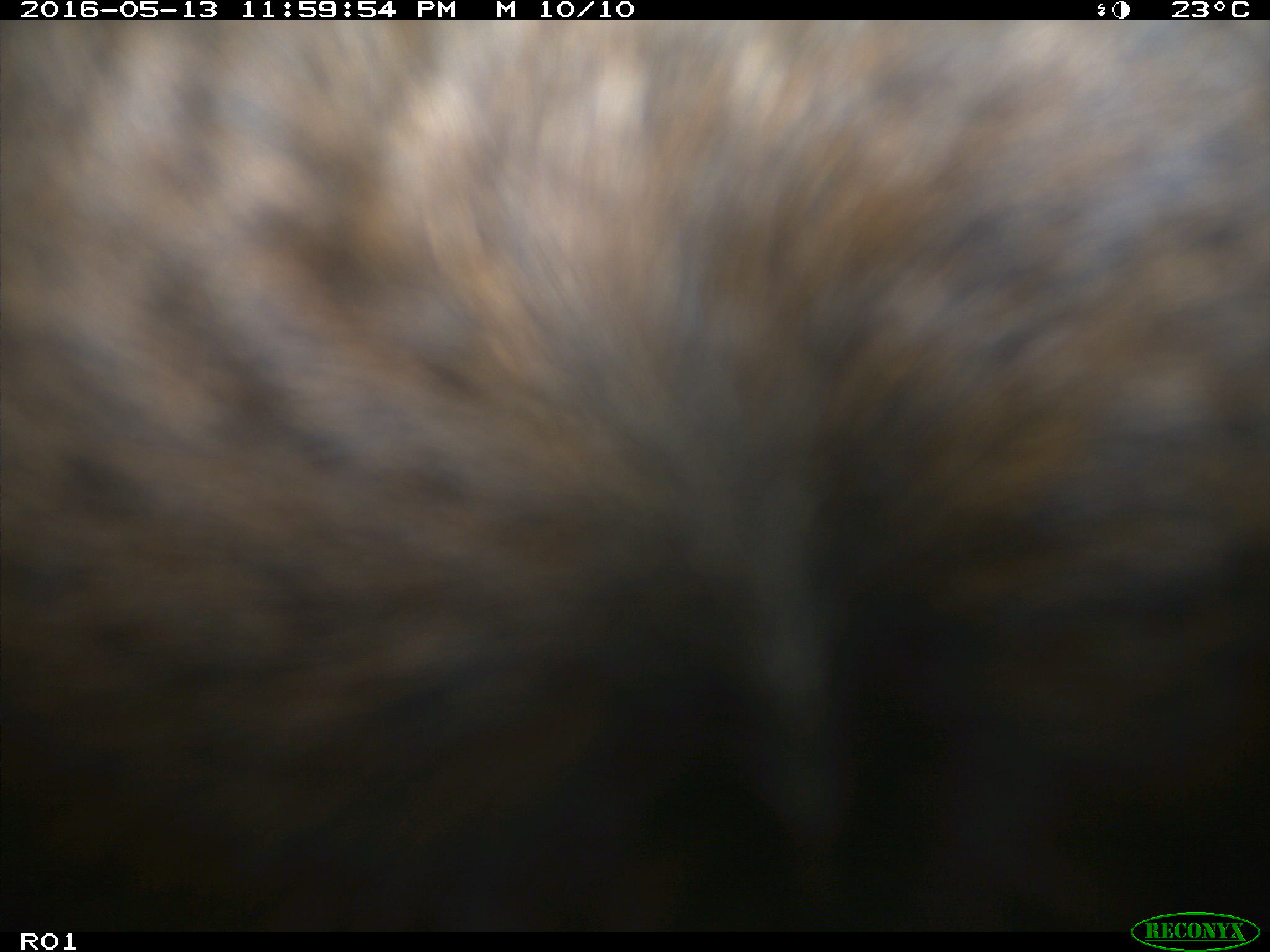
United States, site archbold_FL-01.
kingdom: Animalia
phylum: Chordata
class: Mammalia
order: Artiodactyla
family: Bovidae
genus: Bos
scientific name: Bos taurus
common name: domestic cow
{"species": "Bos taurus (domestic cow)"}